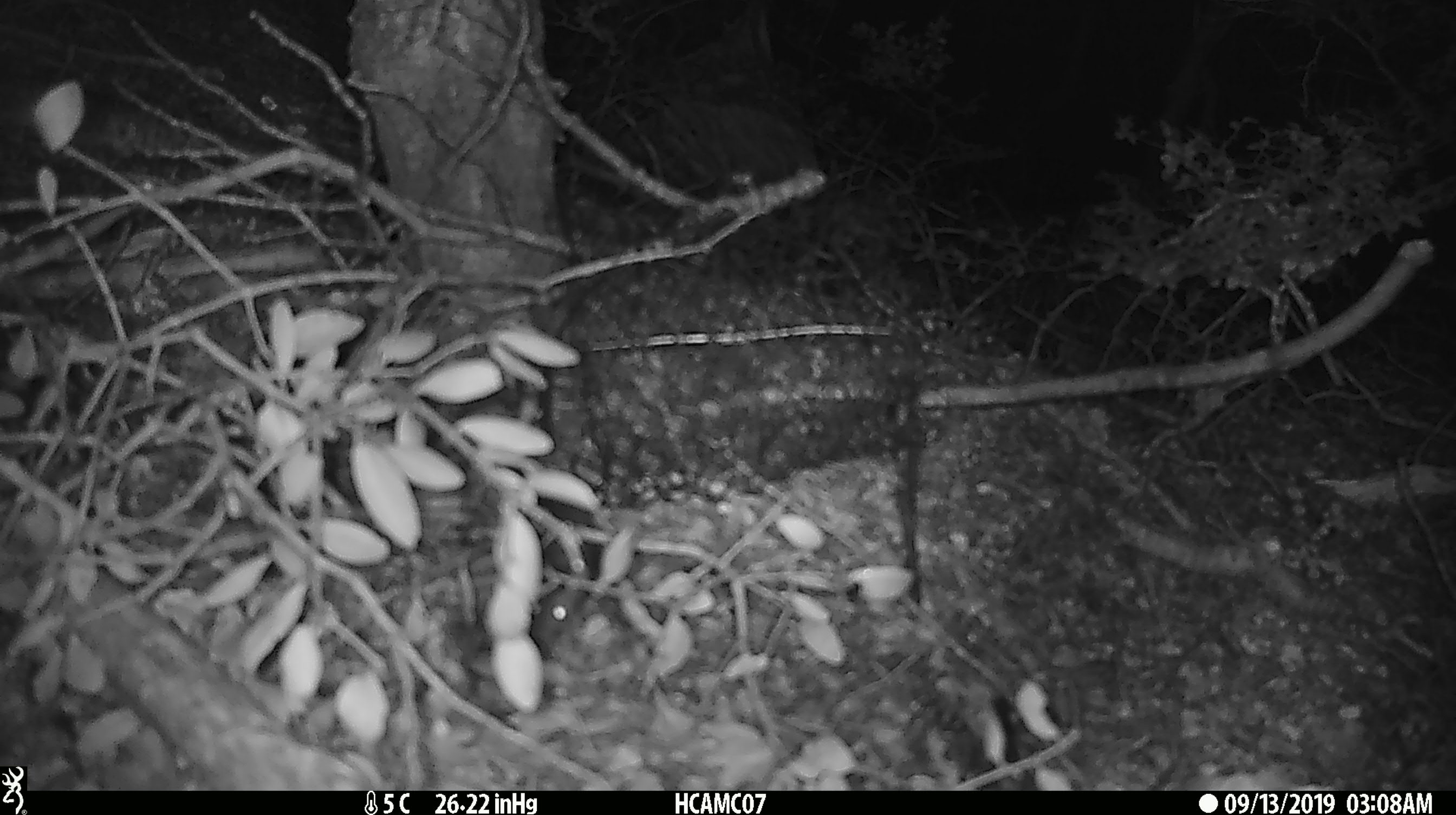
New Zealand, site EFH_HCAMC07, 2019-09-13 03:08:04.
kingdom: Animalia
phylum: Chordata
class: Mammalia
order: Rodentia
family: Muridae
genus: Mus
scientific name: Mus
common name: mouse